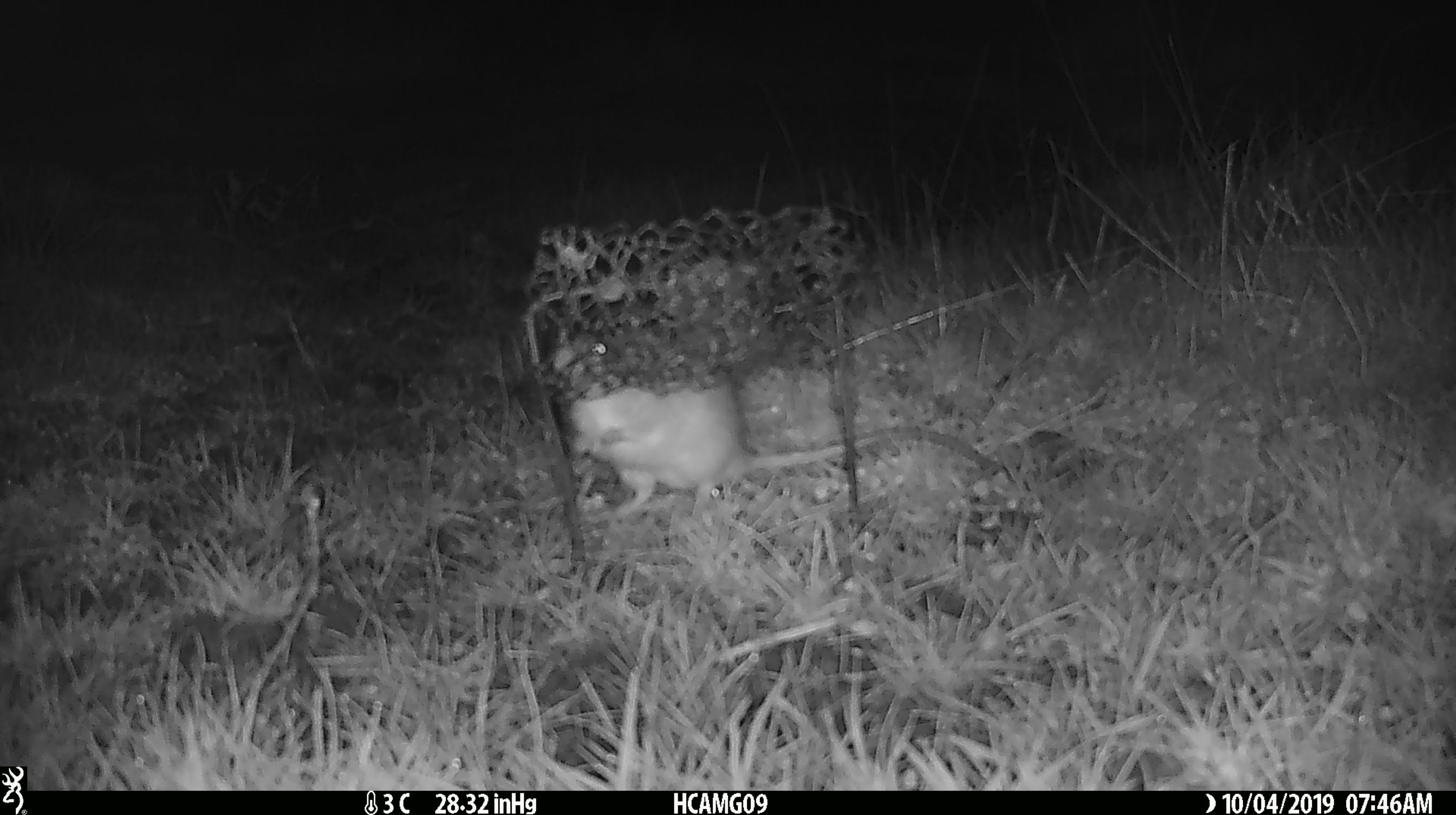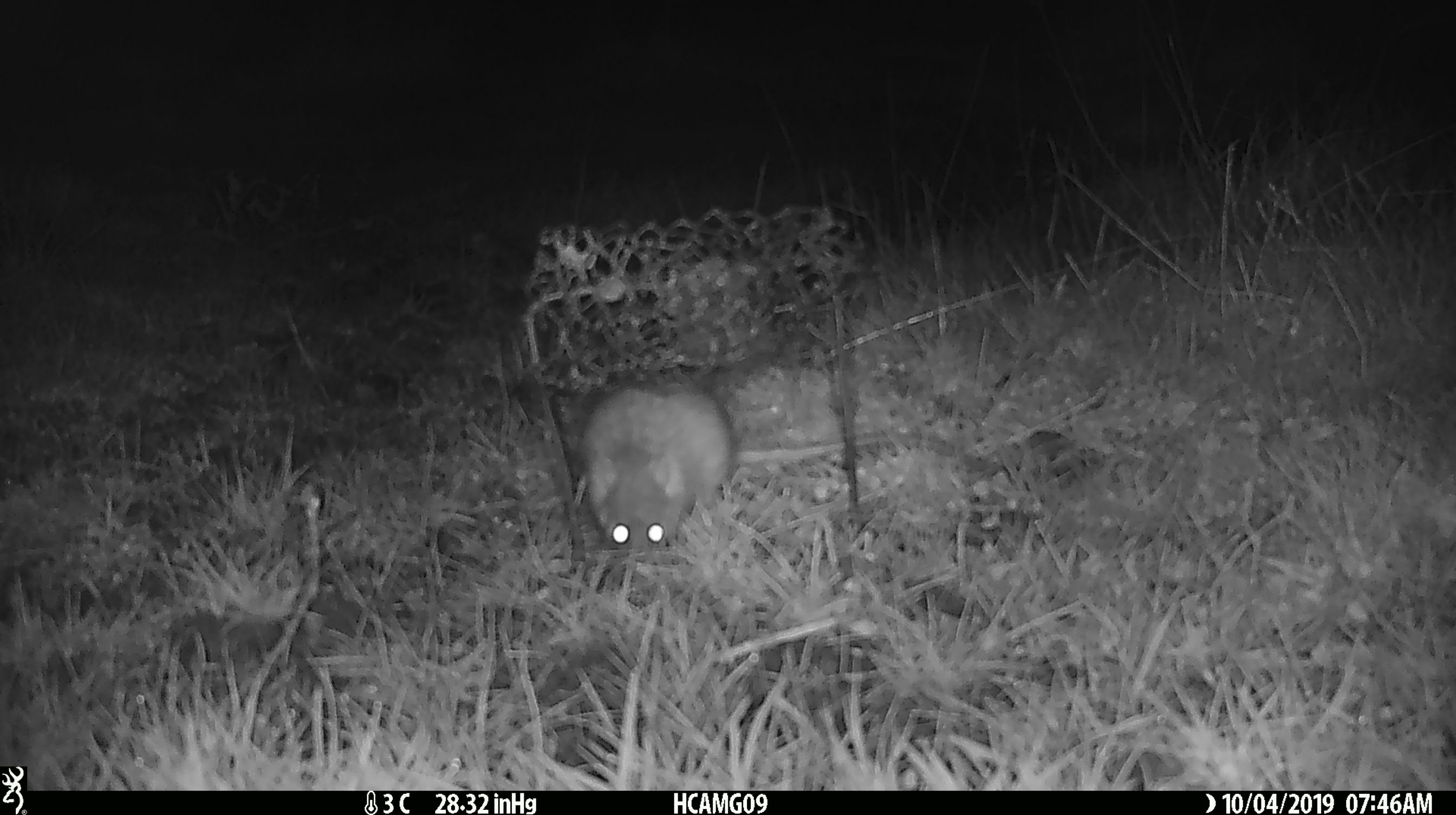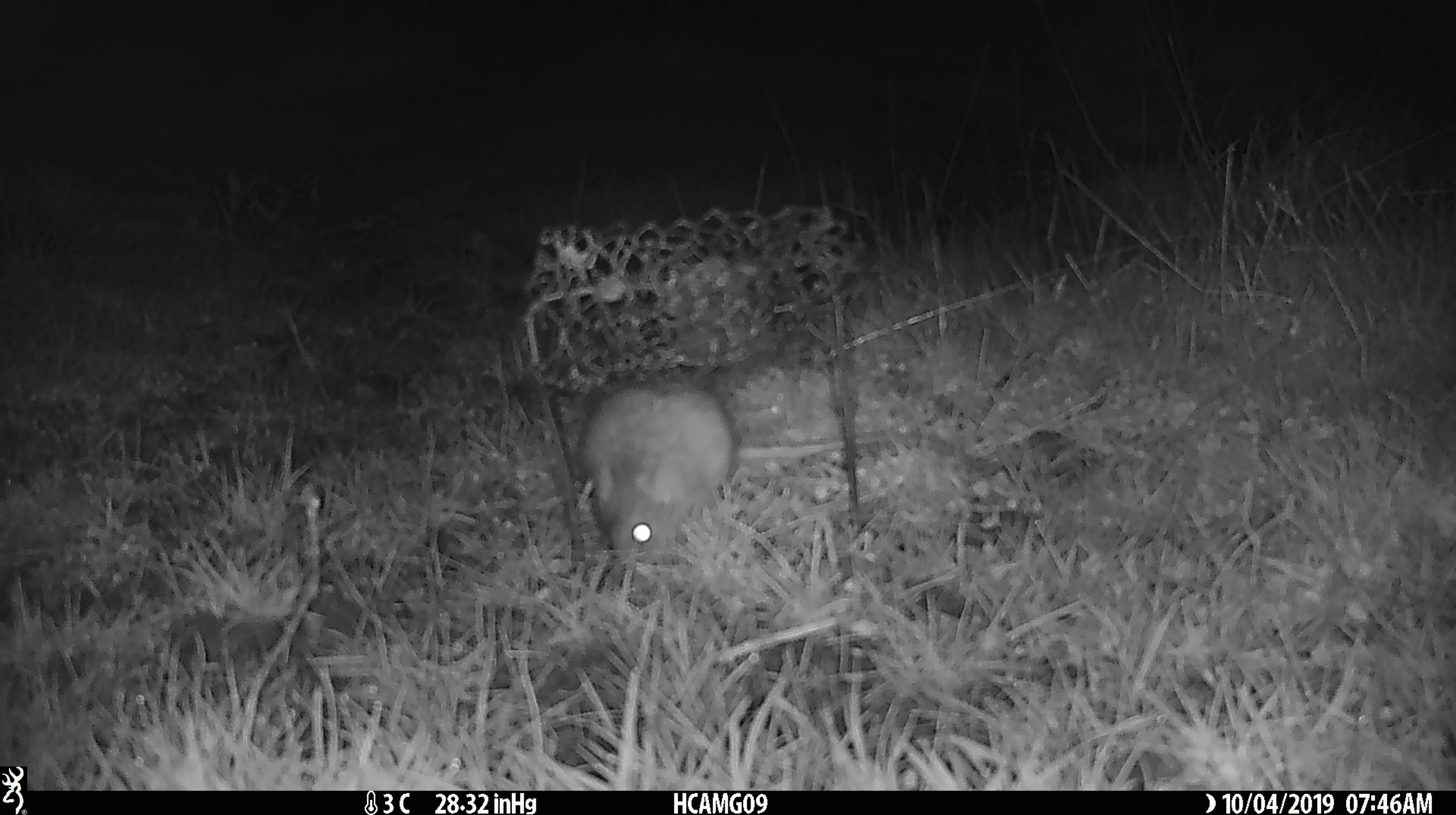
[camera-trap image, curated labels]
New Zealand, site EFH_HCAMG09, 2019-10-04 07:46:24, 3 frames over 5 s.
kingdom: Animalia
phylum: Chordata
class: Mammalia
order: Rodentia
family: Muridae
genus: Rattus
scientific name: Rattus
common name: rat